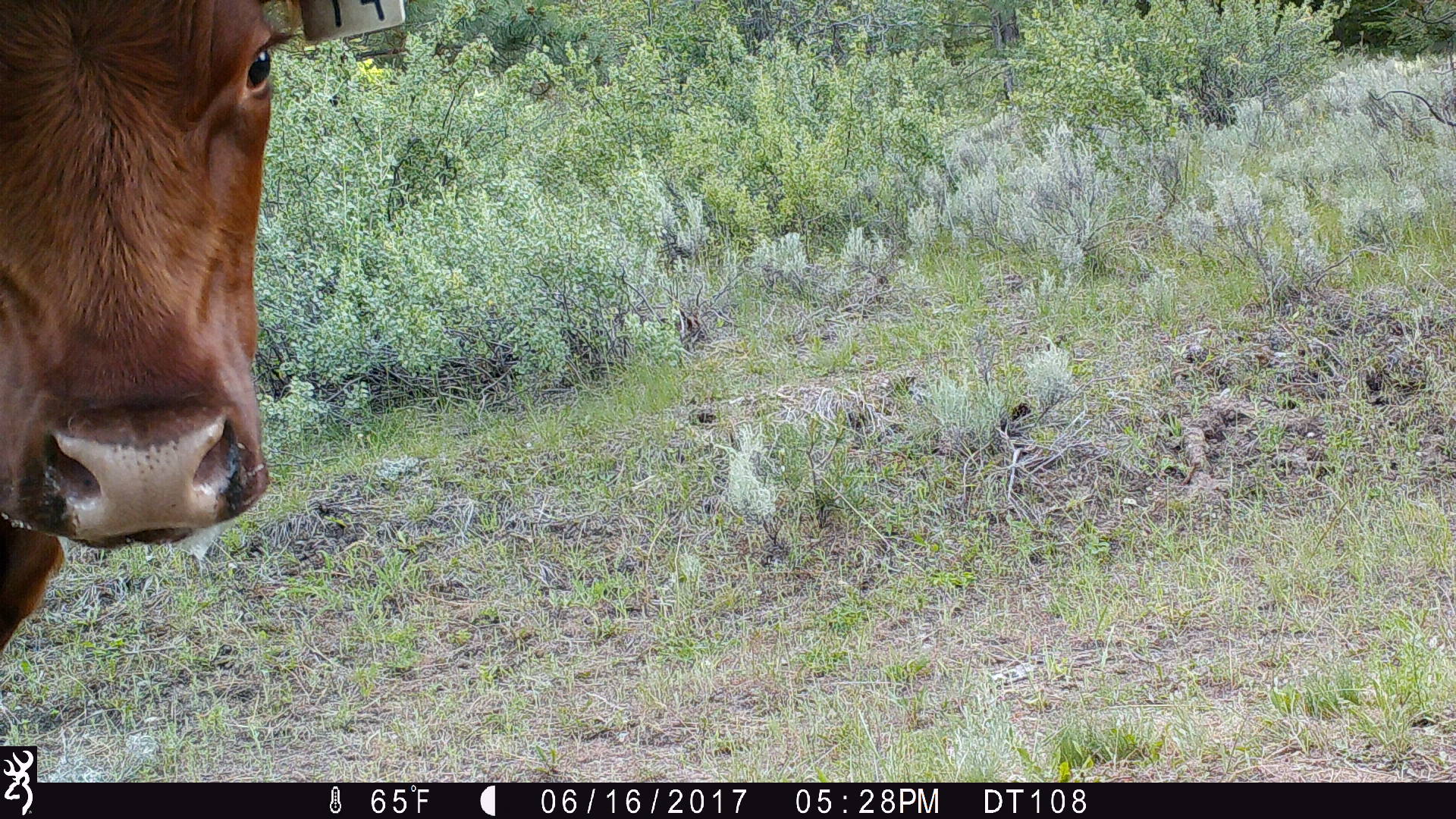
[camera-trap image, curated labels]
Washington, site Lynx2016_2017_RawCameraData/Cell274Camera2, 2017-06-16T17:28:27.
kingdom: Animalia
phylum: Chordata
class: Mammalia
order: Artiodactyla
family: Bovidae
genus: Bos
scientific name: Bos taurus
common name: domestic cattle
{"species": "domestic cattle (Bos taurus)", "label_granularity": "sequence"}